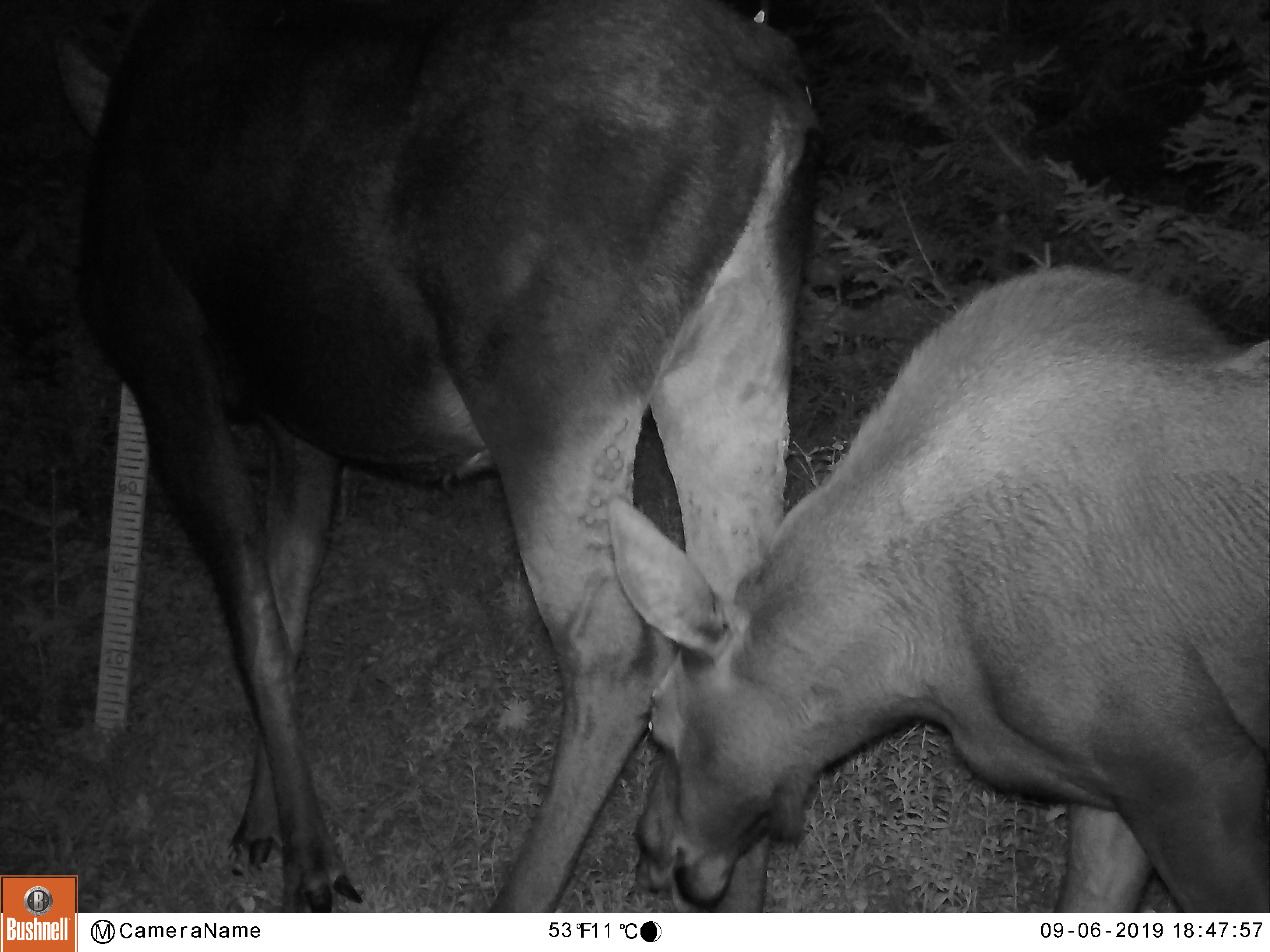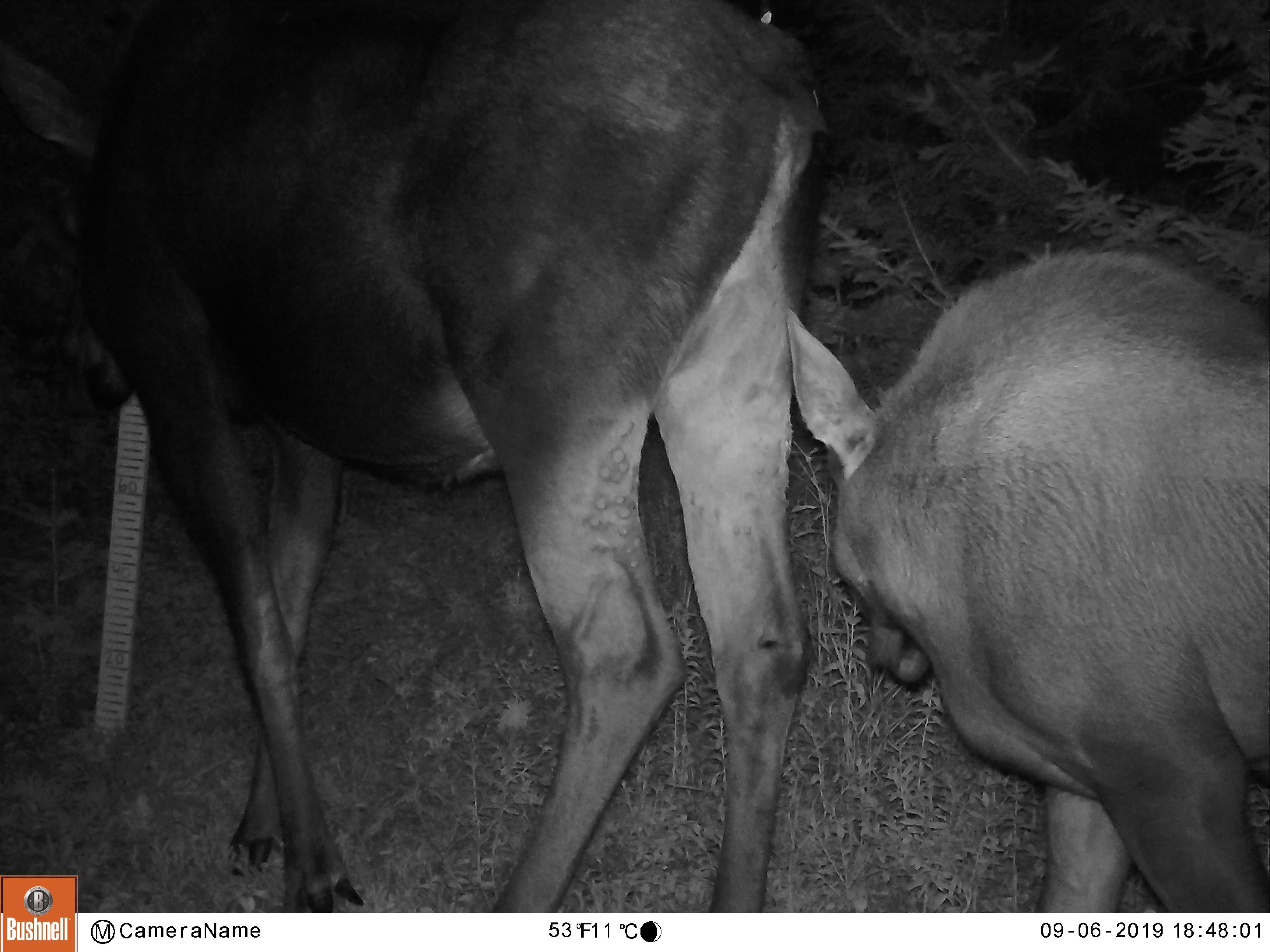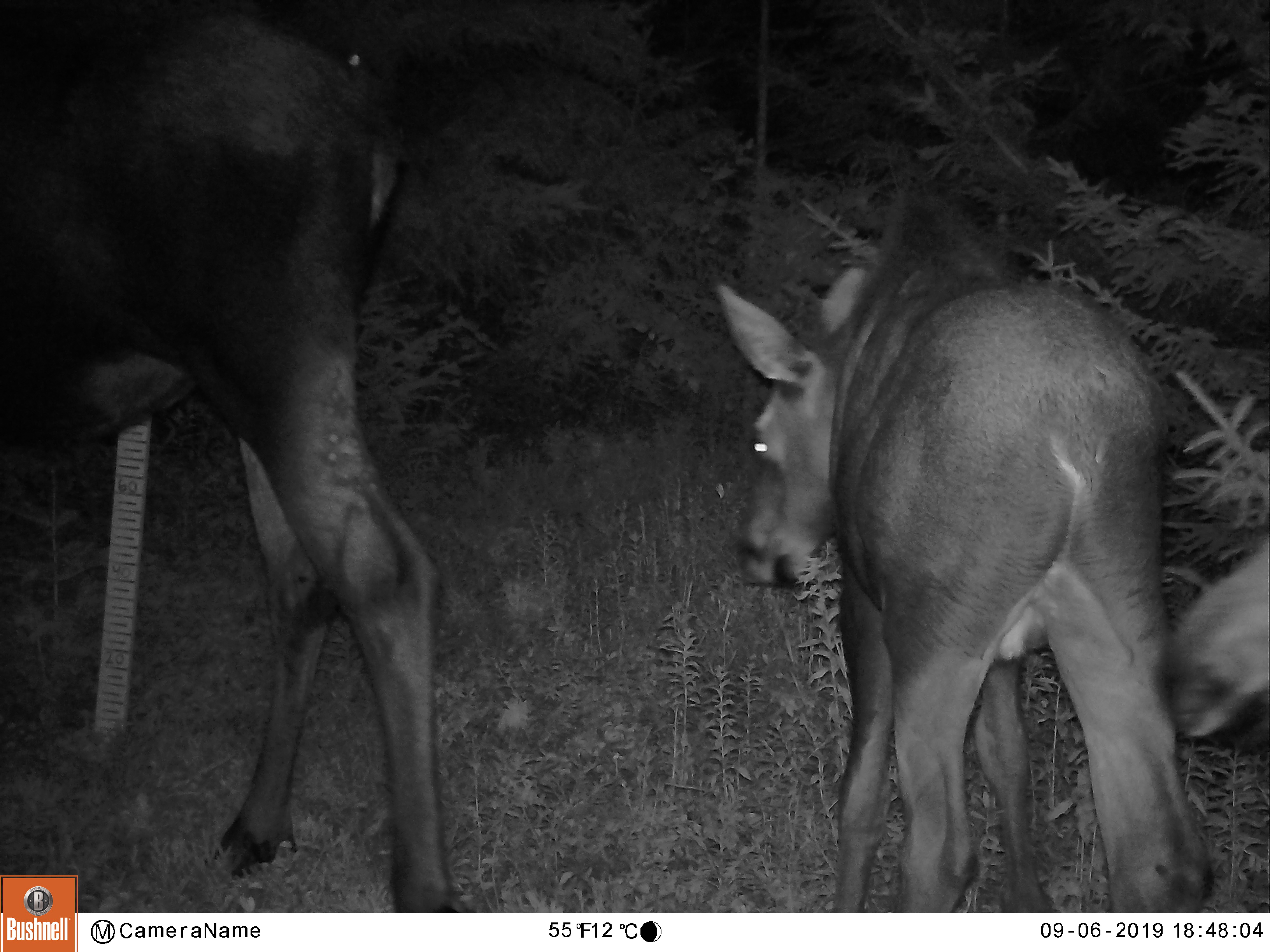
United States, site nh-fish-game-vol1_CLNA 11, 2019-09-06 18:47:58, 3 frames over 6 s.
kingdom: Animalia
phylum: Chordata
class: Mammalia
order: Artiodactyla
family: Cervidae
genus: Alces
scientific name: Alces alces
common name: moose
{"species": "moose (Alces alces)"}